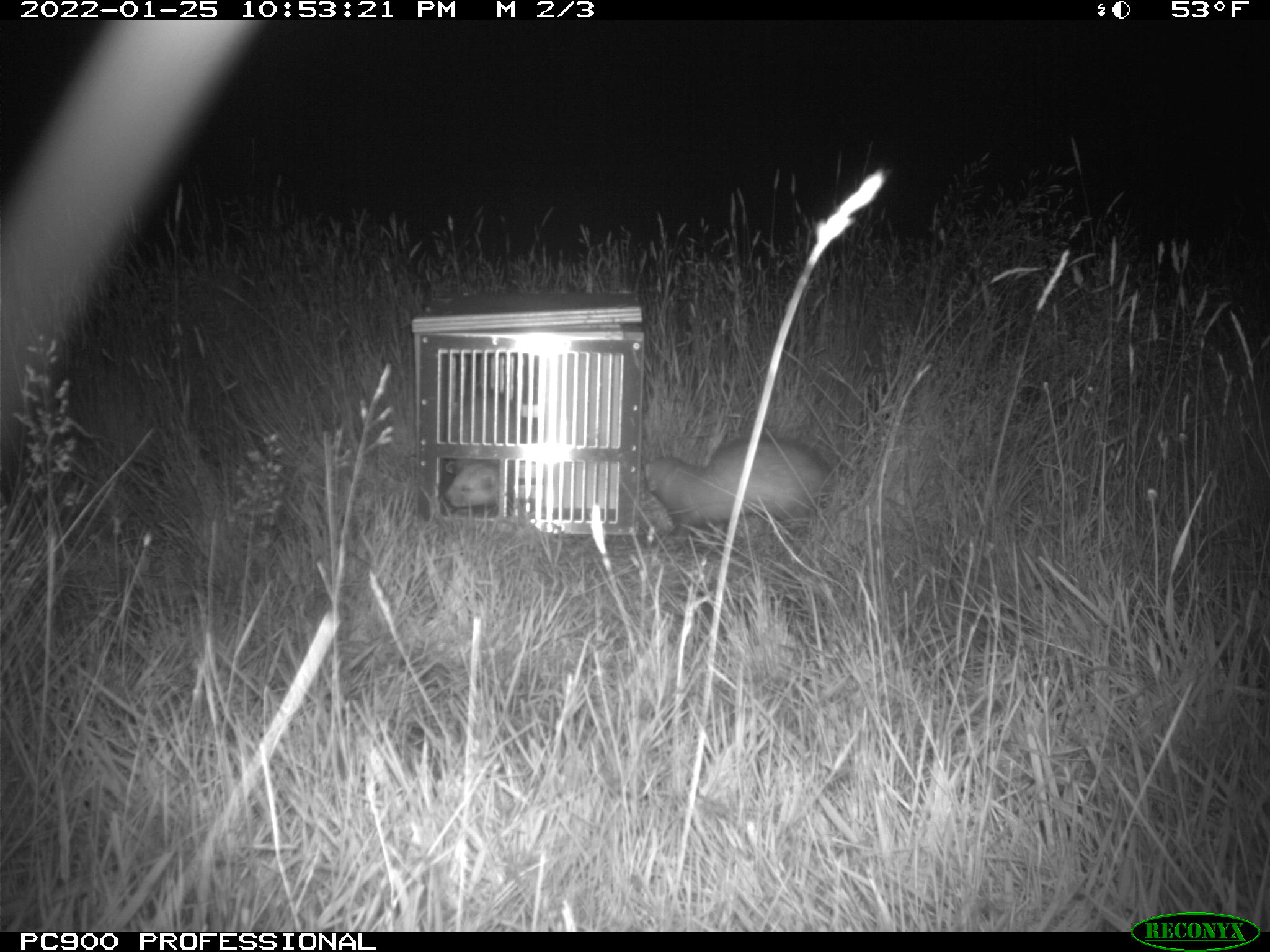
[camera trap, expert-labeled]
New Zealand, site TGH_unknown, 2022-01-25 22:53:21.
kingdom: Animalia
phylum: Chordata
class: Mammalia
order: Carnivora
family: Mustelidae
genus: Mustela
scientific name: Mustela furo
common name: ferret